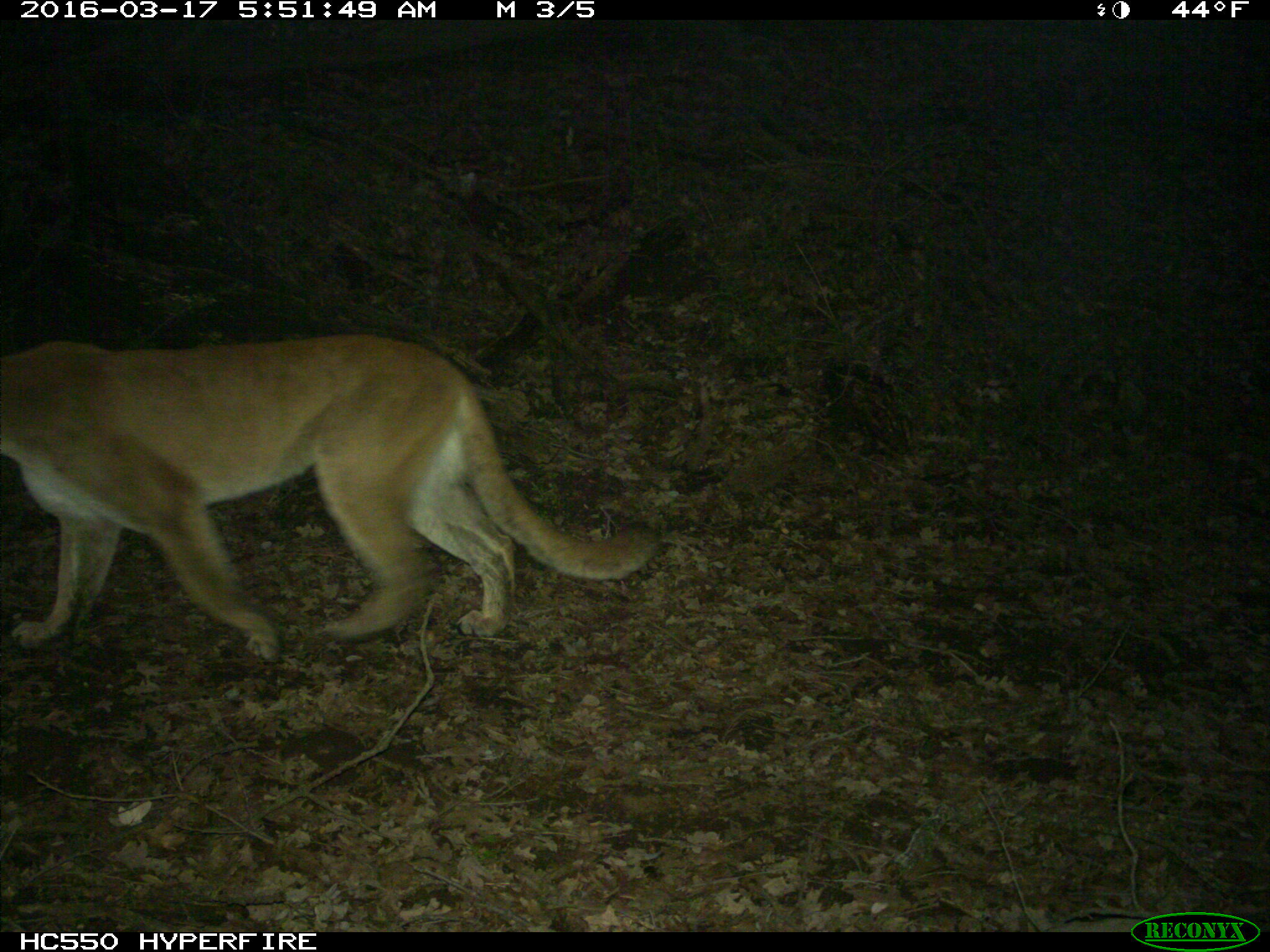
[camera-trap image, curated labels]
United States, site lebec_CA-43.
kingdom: Animalia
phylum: Chordata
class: Mammalia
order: Carnivora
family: Felidae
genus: Puma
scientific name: Puma concolor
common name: mountain lion